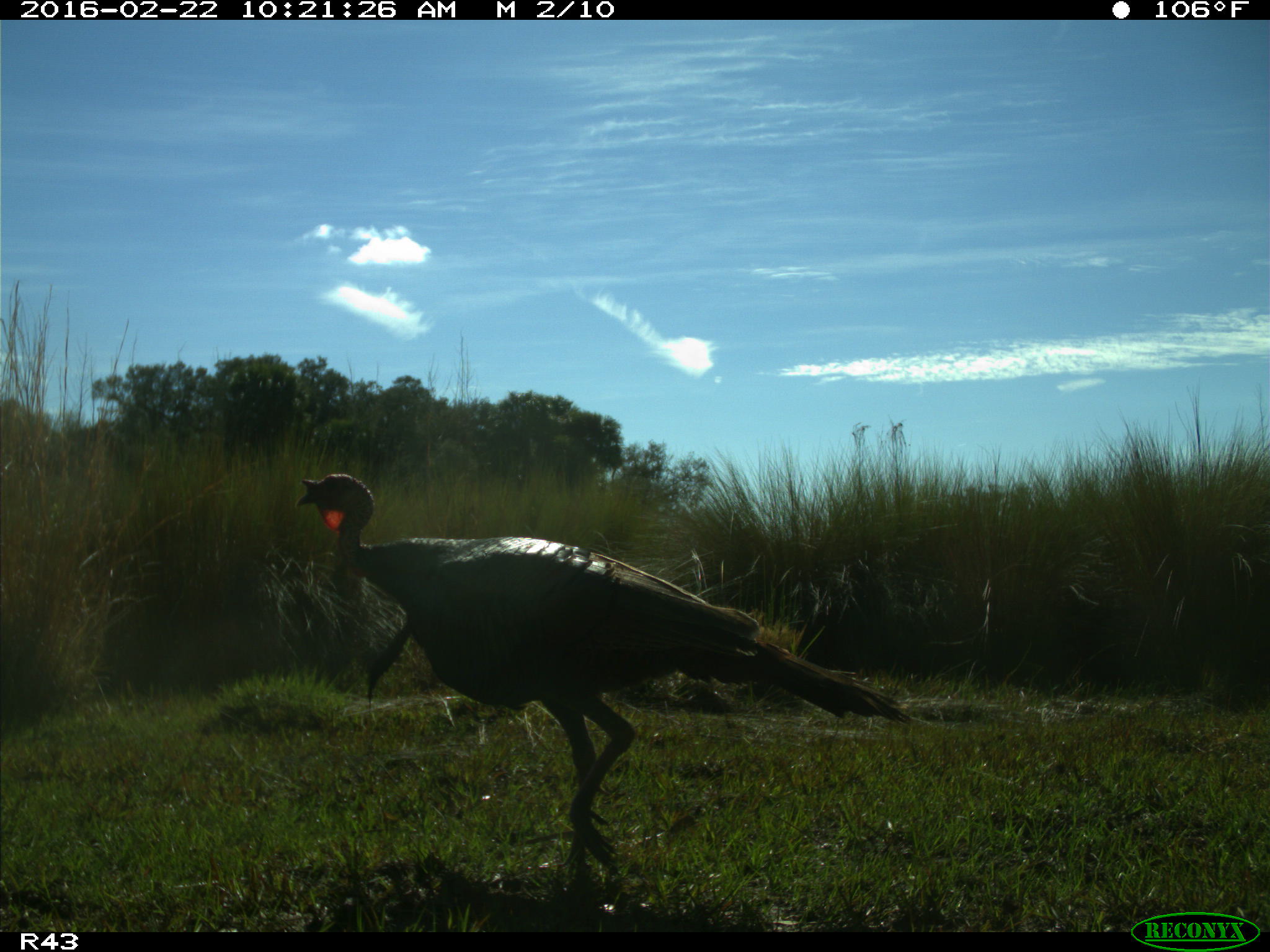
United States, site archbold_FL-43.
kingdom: Animalia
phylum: Chordata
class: Aves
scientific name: Aves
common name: birds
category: unidentified bird